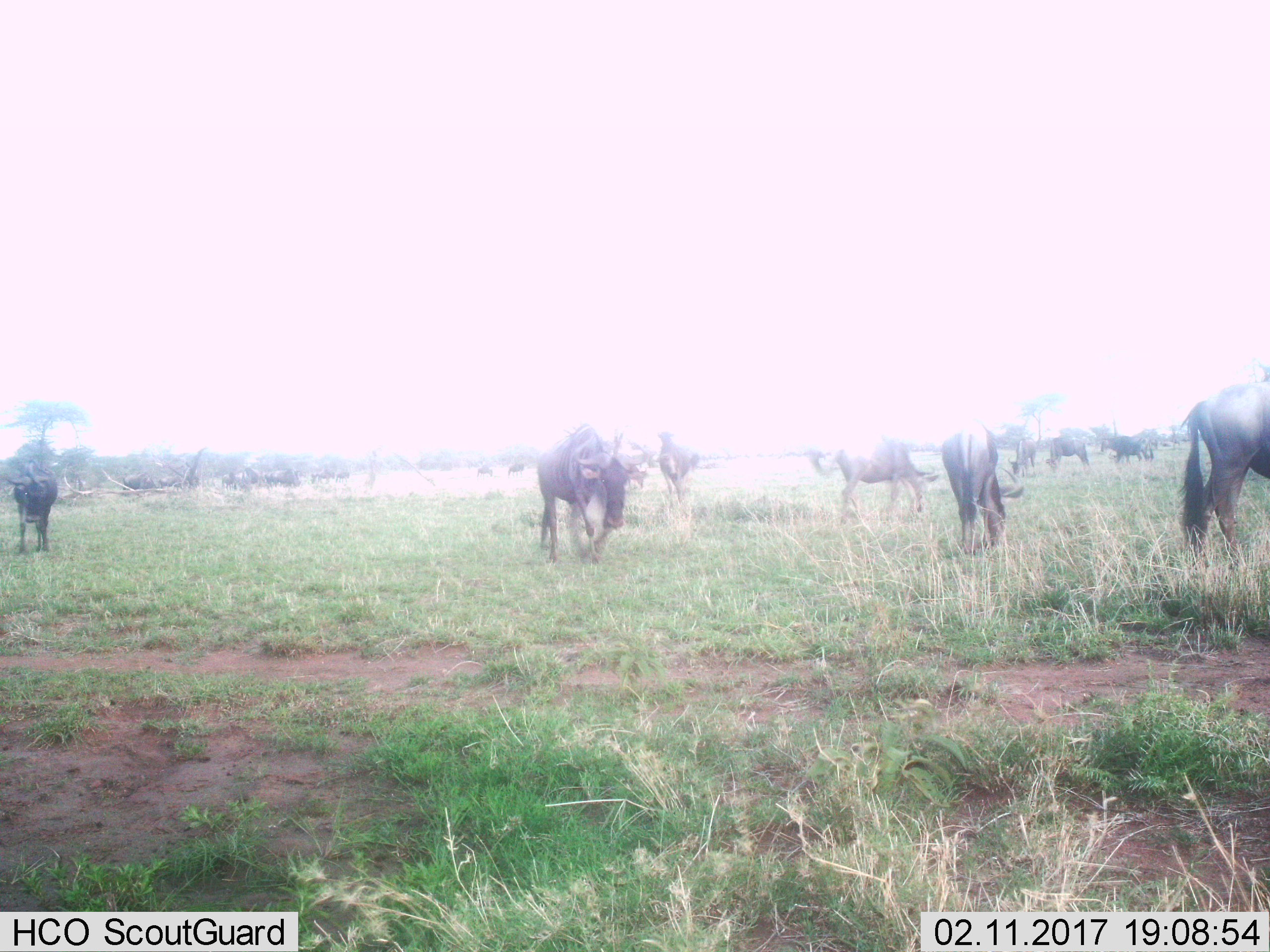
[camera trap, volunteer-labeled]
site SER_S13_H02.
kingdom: Animalia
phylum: Chordata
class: Mammalia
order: Artiodactyla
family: Bovidae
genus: Connochaetes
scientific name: Connochaetes taurinus taurinus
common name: blue wildebeest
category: wildebeestblue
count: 11-50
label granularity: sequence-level